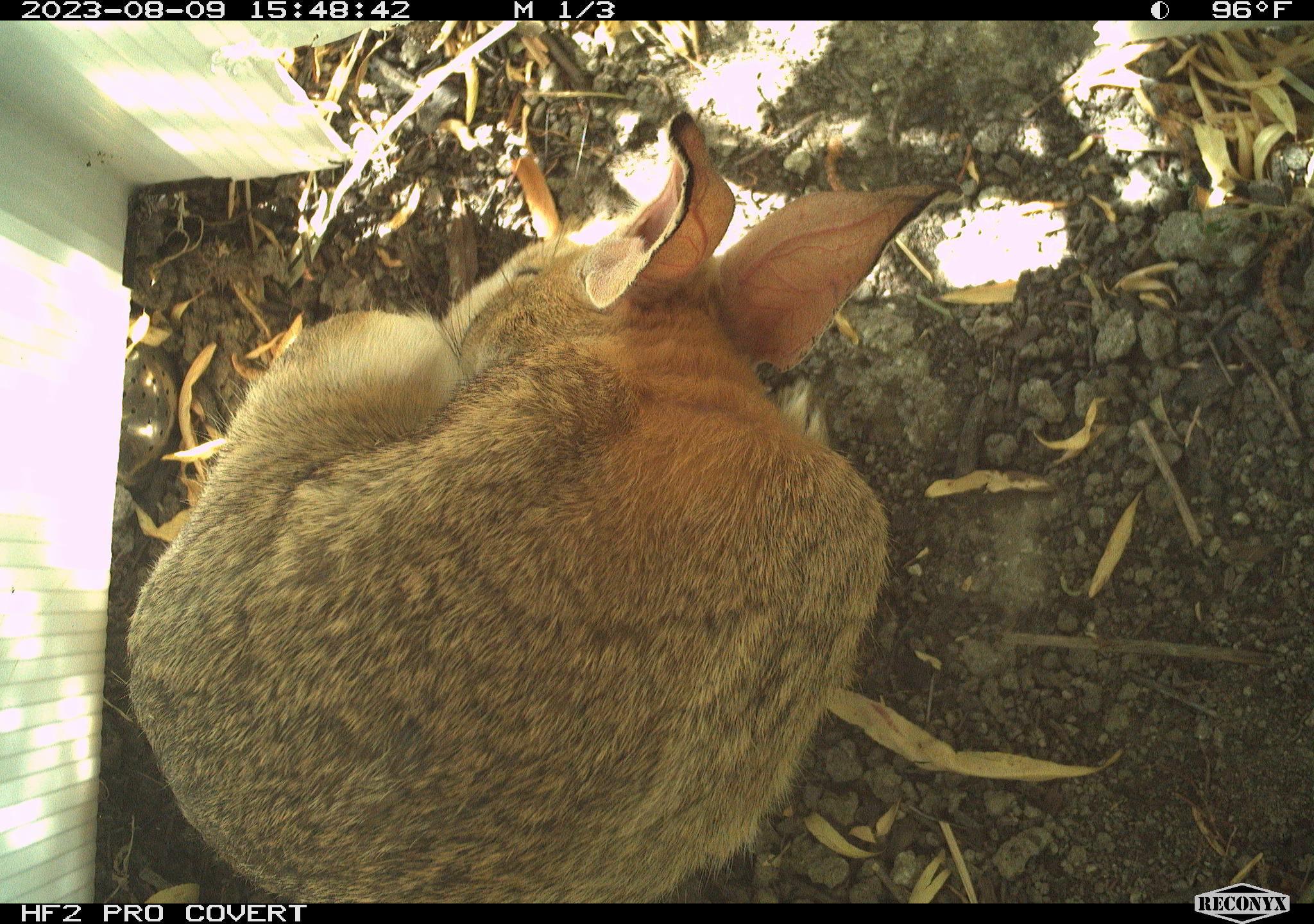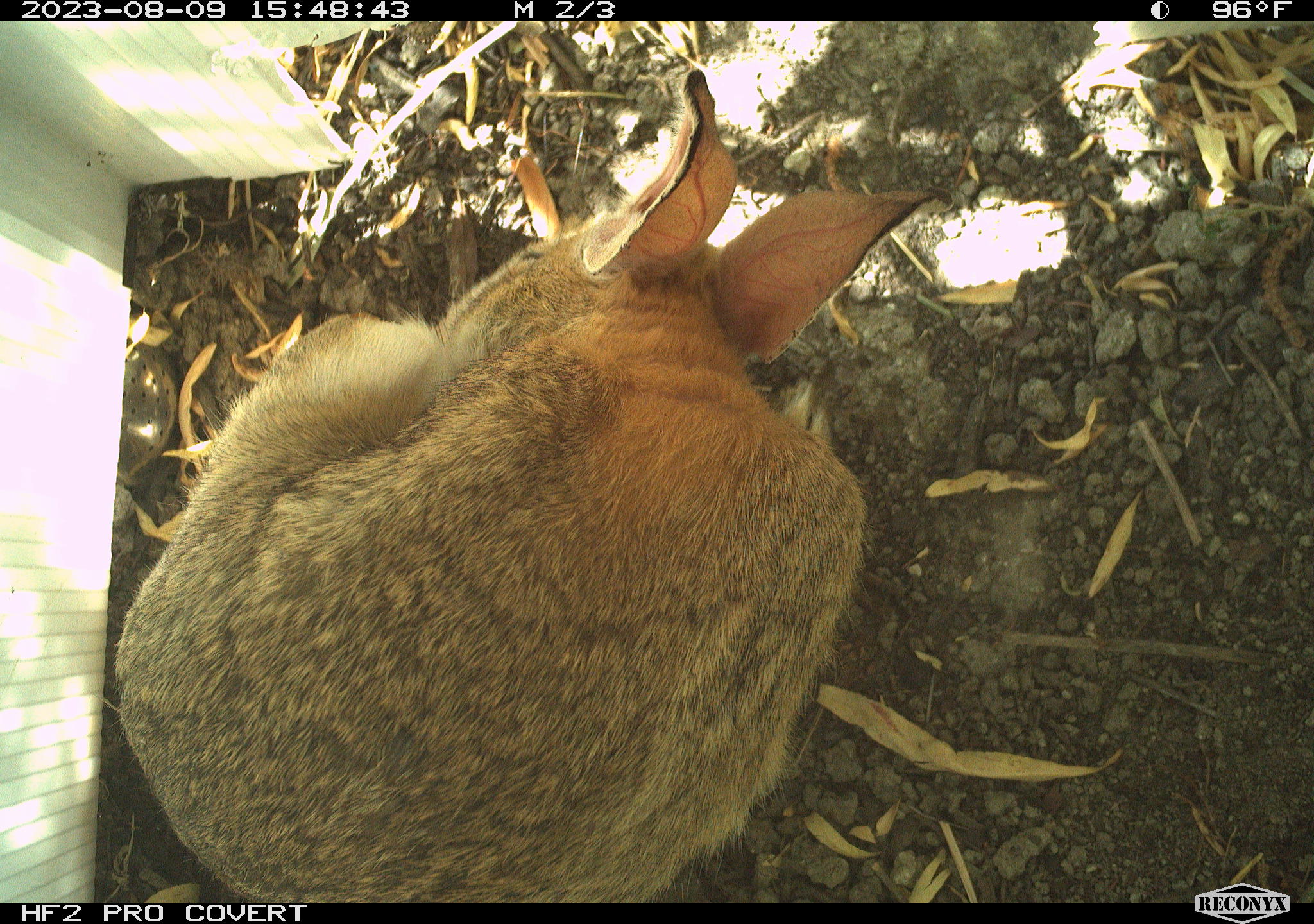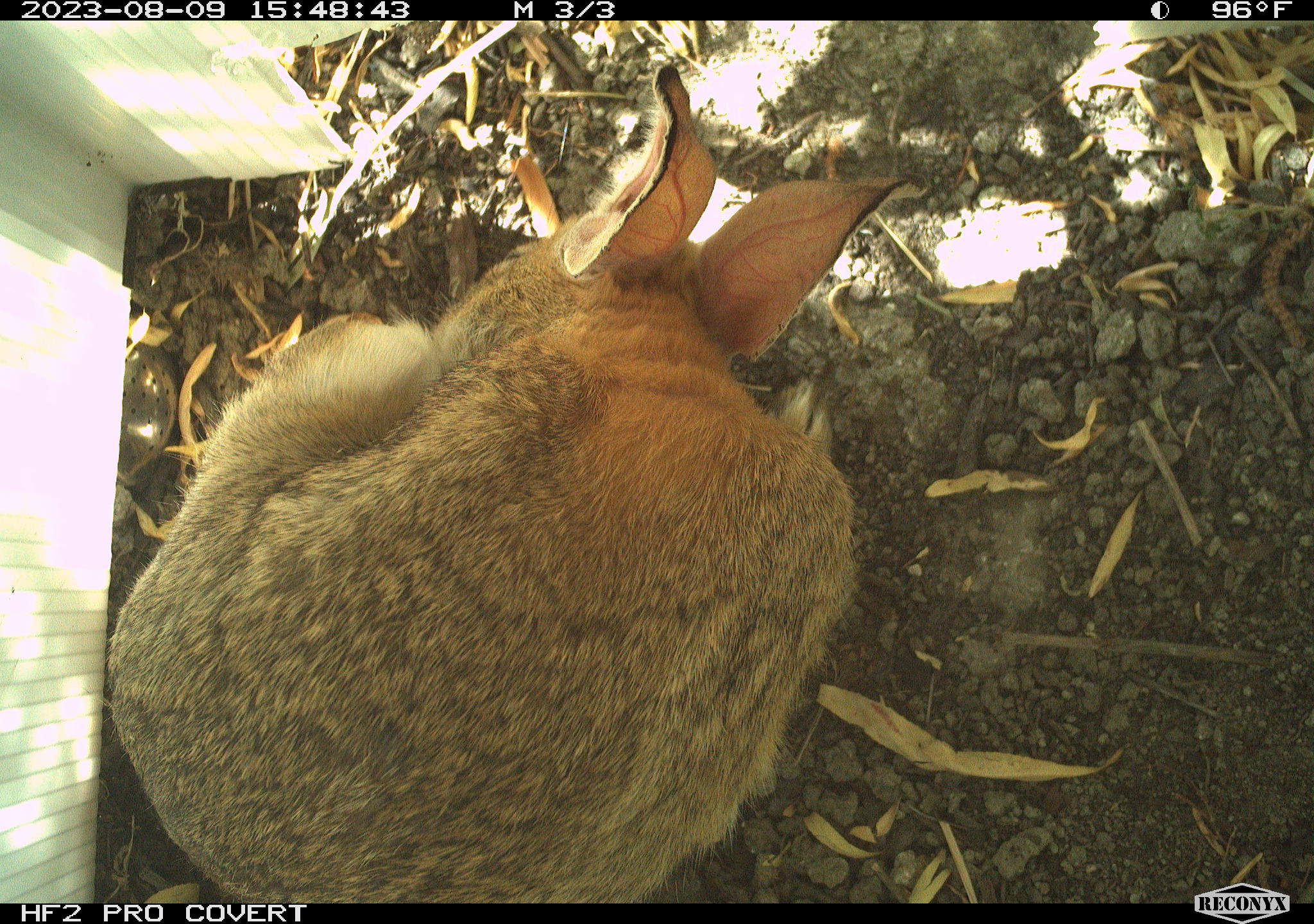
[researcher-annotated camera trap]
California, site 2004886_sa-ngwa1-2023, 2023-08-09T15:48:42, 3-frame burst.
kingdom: Animalia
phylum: Chordata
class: Mammalia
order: Lagomorpha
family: Leporidae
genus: Sylvilagus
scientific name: Sylvilagus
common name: cottontail rabbits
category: sylvilagus species